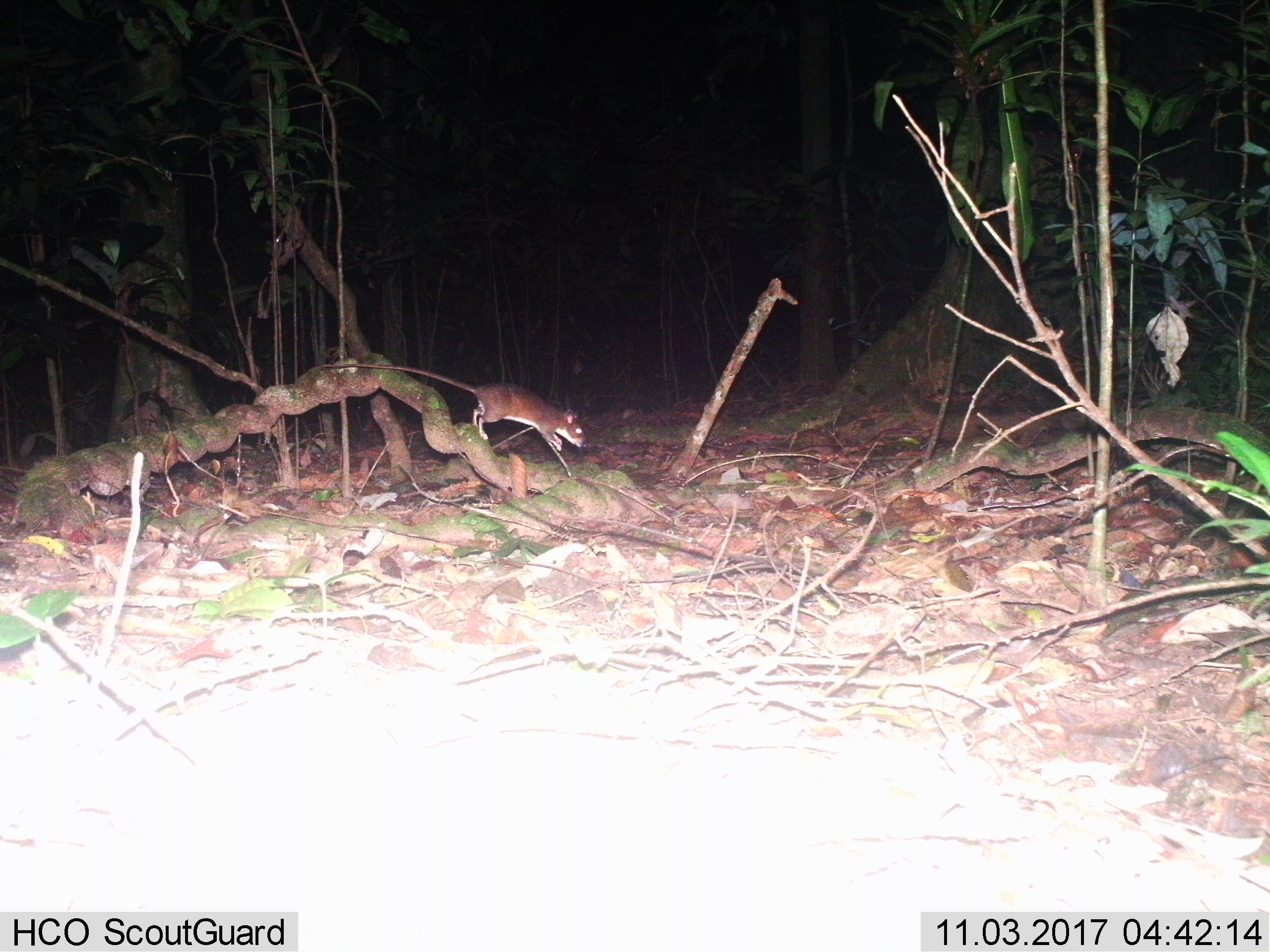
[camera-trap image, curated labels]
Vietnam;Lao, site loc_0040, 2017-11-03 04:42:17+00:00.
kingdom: Animalia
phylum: Chordata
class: Mammalia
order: Rodentia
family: Muridae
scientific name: Muridae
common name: old-world mice and rats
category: unidentified murid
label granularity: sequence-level